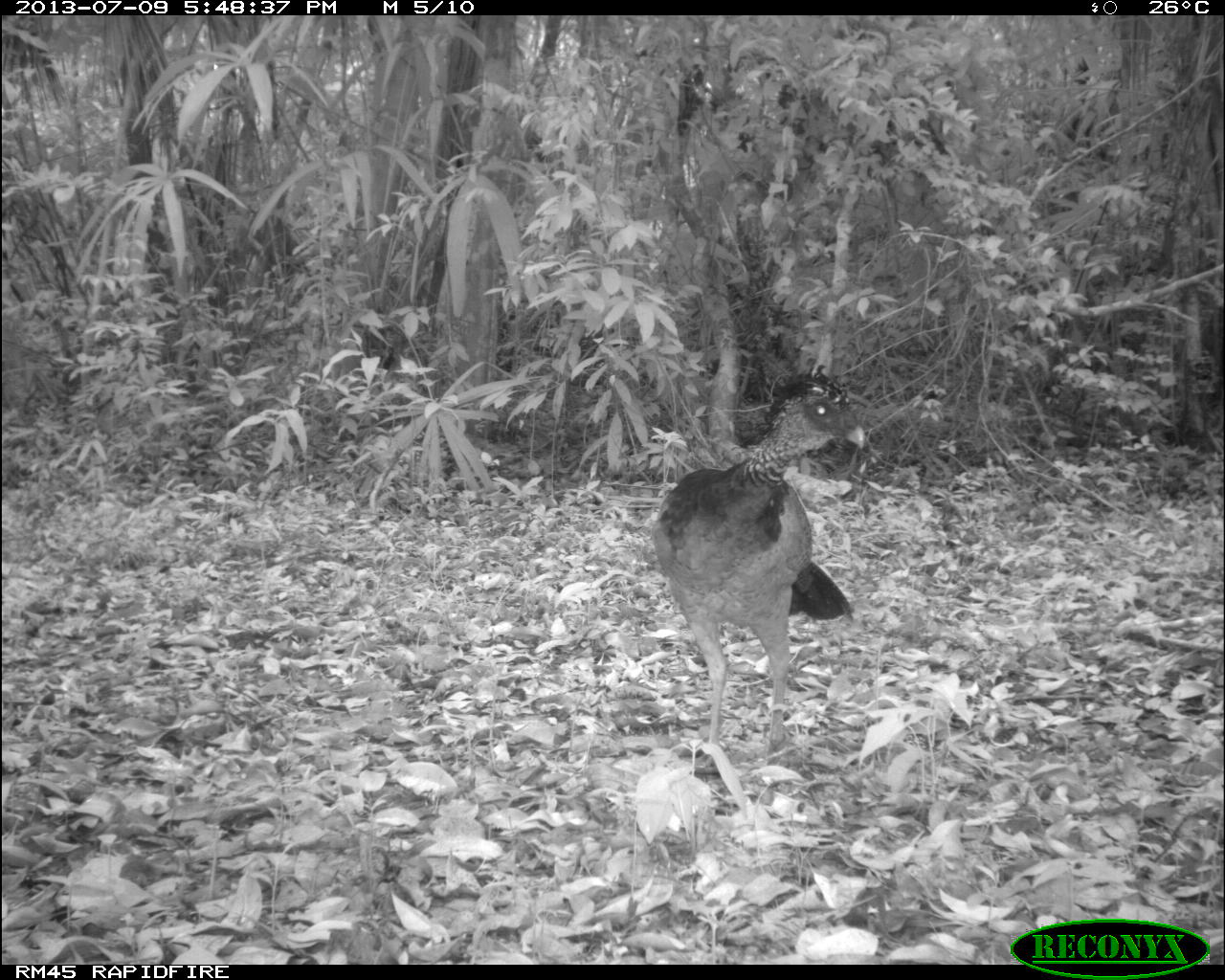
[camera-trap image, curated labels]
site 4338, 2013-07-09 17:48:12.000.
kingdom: Animalia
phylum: Chordata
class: Aves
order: Galliformes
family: Cracidae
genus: Crax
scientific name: Crax rubra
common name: great curassow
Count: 1.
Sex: female.